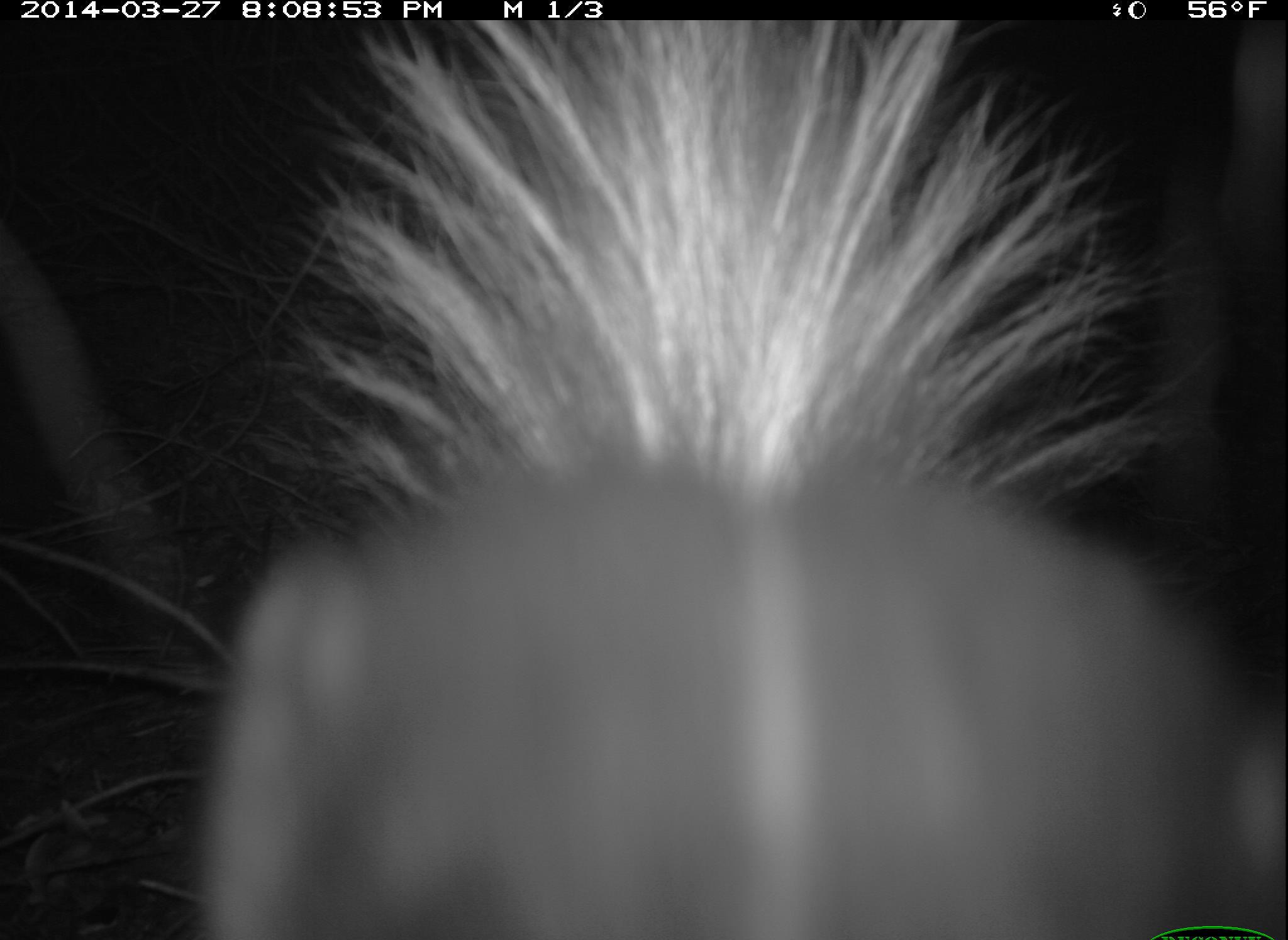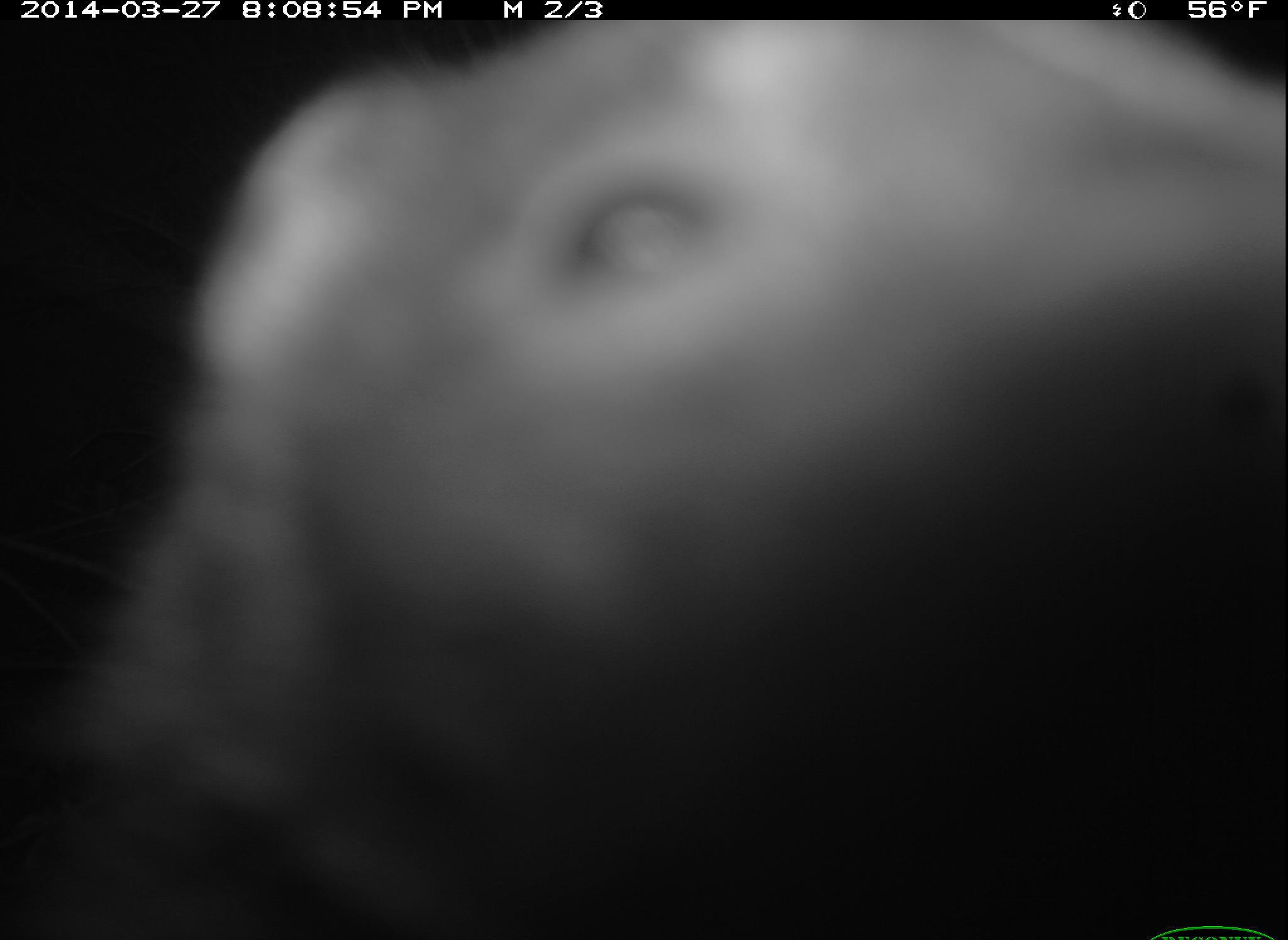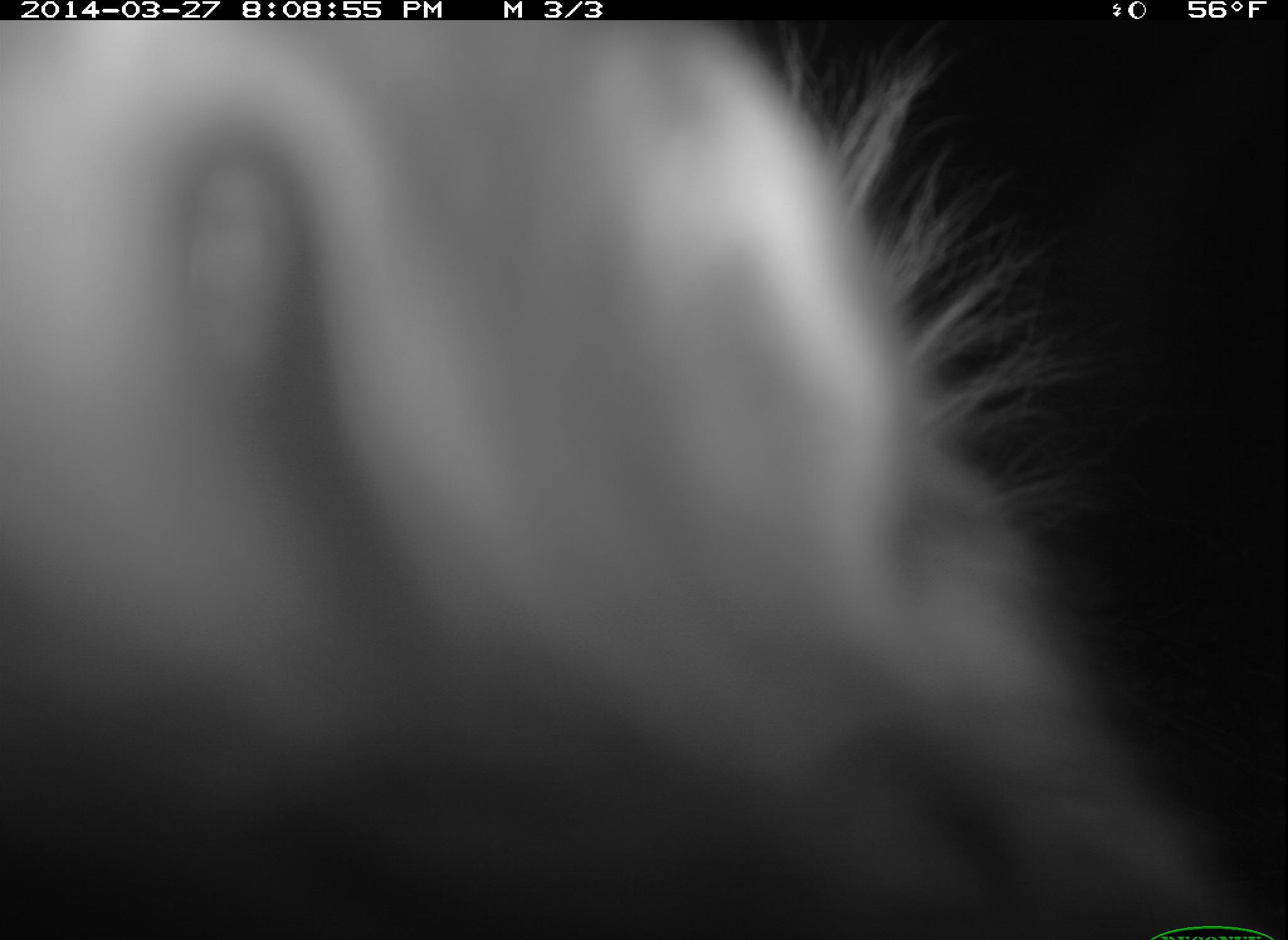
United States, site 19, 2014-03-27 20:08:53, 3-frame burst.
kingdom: Animalia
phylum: Chordata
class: Mammalia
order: Carnivora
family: Mephitidae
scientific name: Mephitidae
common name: skunk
Skunk (Mephitidae).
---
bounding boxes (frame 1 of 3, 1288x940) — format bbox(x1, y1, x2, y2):
skunk: bbox(197, 16, 1288, 940)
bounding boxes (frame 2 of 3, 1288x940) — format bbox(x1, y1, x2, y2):
skunk: bbox(55, 16, 1287, 939)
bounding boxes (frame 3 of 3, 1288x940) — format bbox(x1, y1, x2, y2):
skunk: bbox(0, 21, 1243, 939)